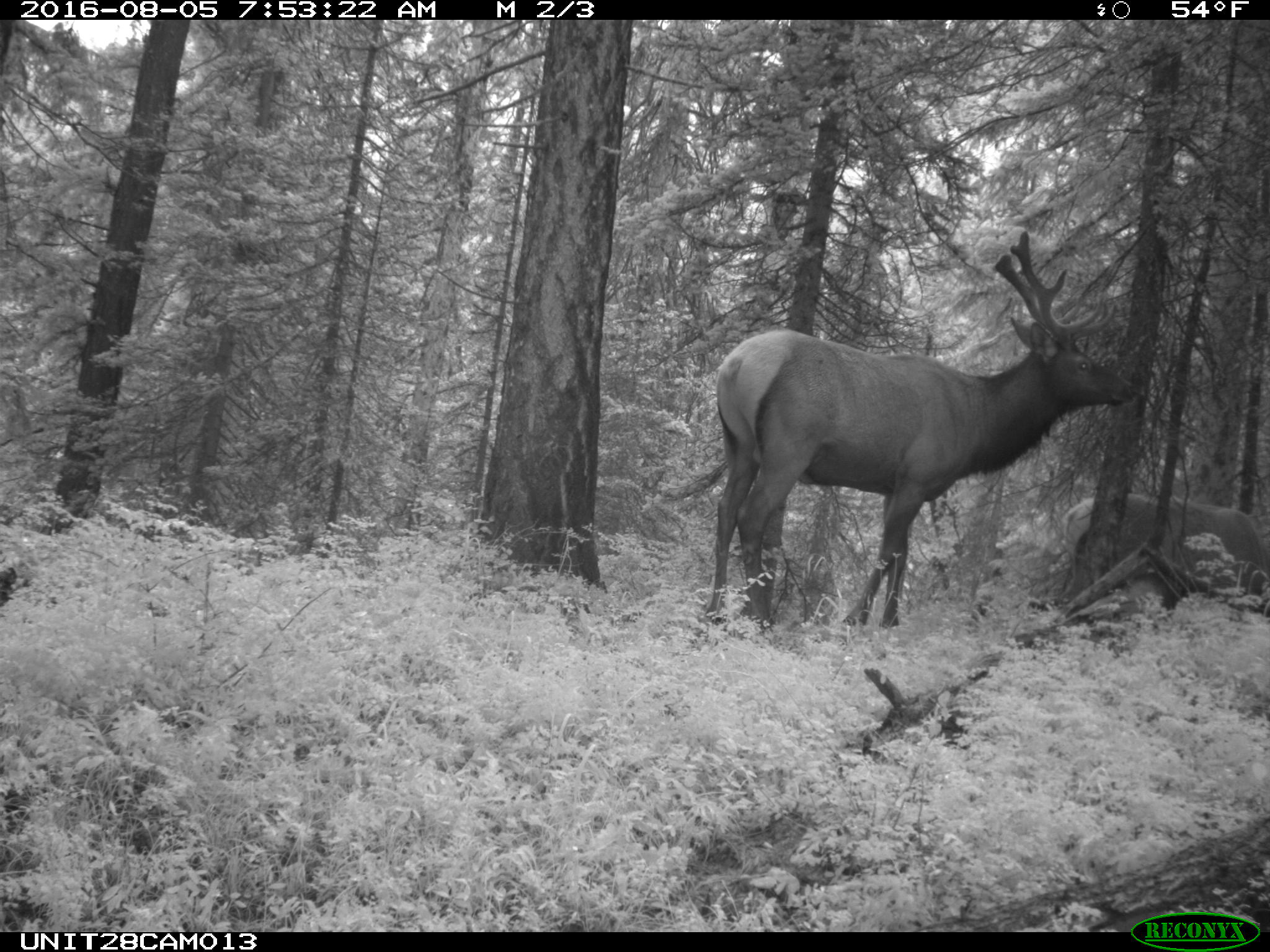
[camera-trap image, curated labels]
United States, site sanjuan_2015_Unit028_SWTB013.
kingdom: Animalia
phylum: Chordata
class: Mammalia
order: Artiodactyla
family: Cervidae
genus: Cervus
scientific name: Cervus elaphus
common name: red deer